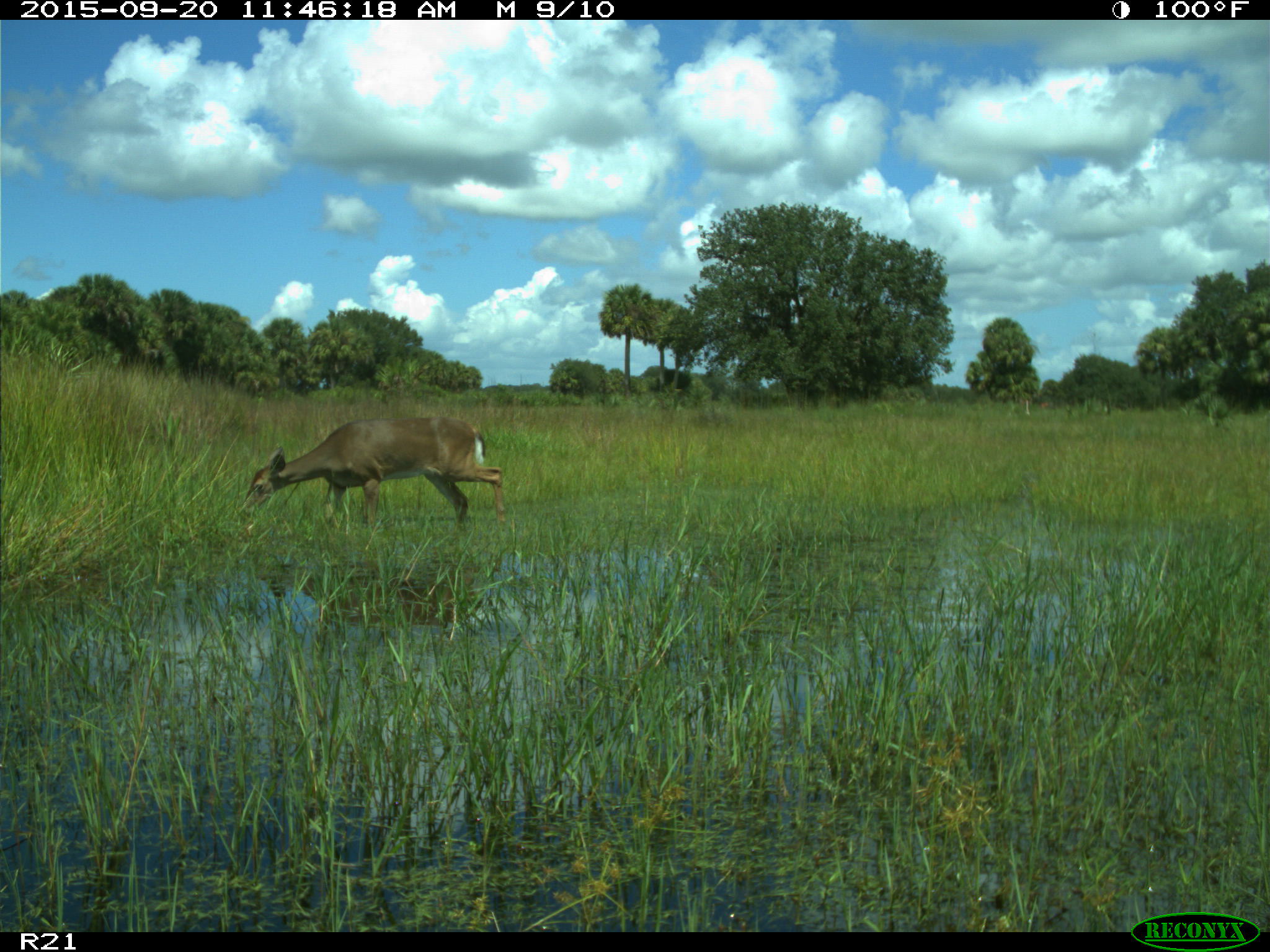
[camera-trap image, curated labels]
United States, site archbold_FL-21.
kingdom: Animalia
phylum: Chordata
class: Mammalia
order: Artiodactyla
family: Cervidae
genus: Odocoileus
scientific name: Odocoileus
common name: deer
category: unidentified deer